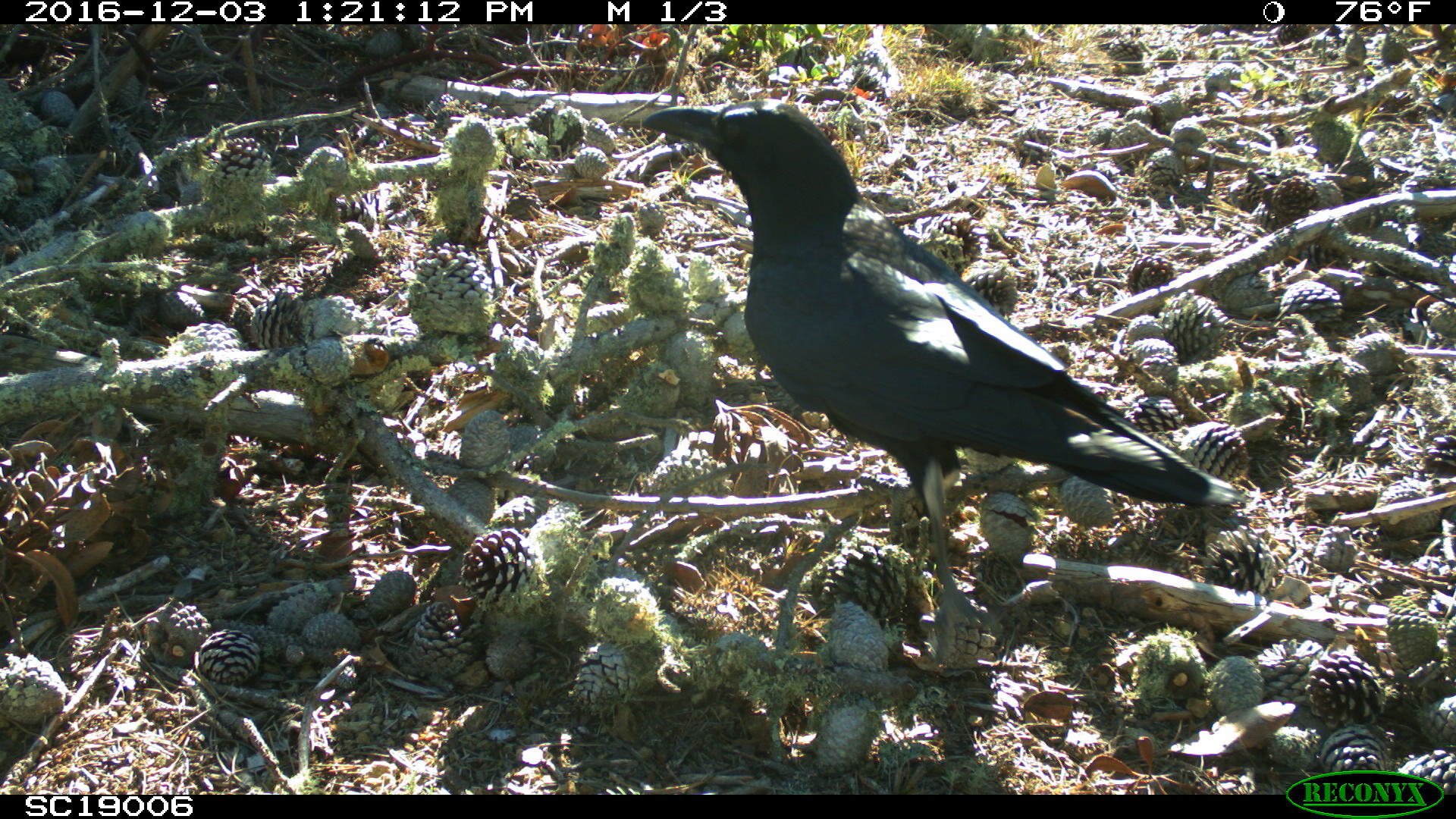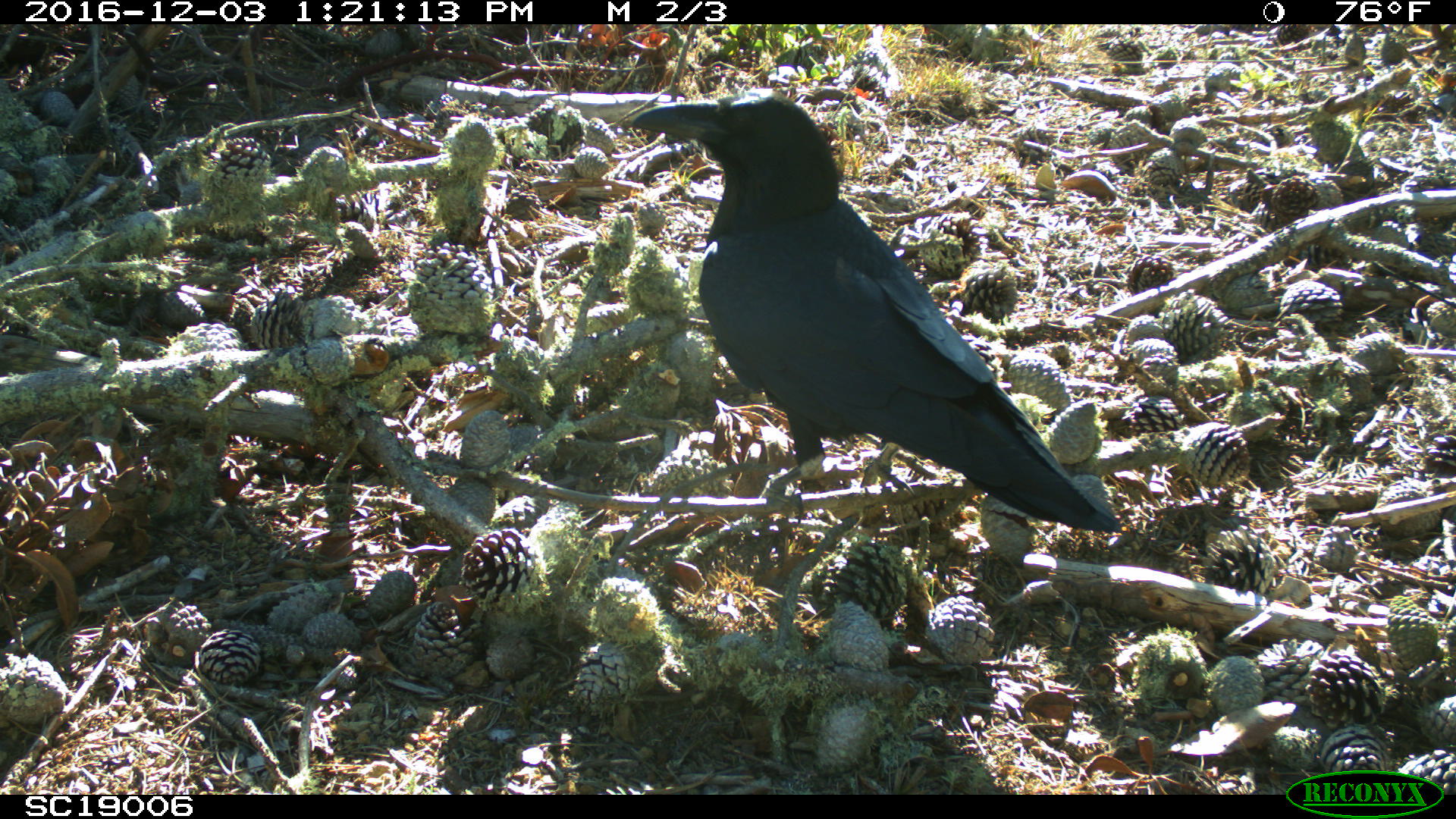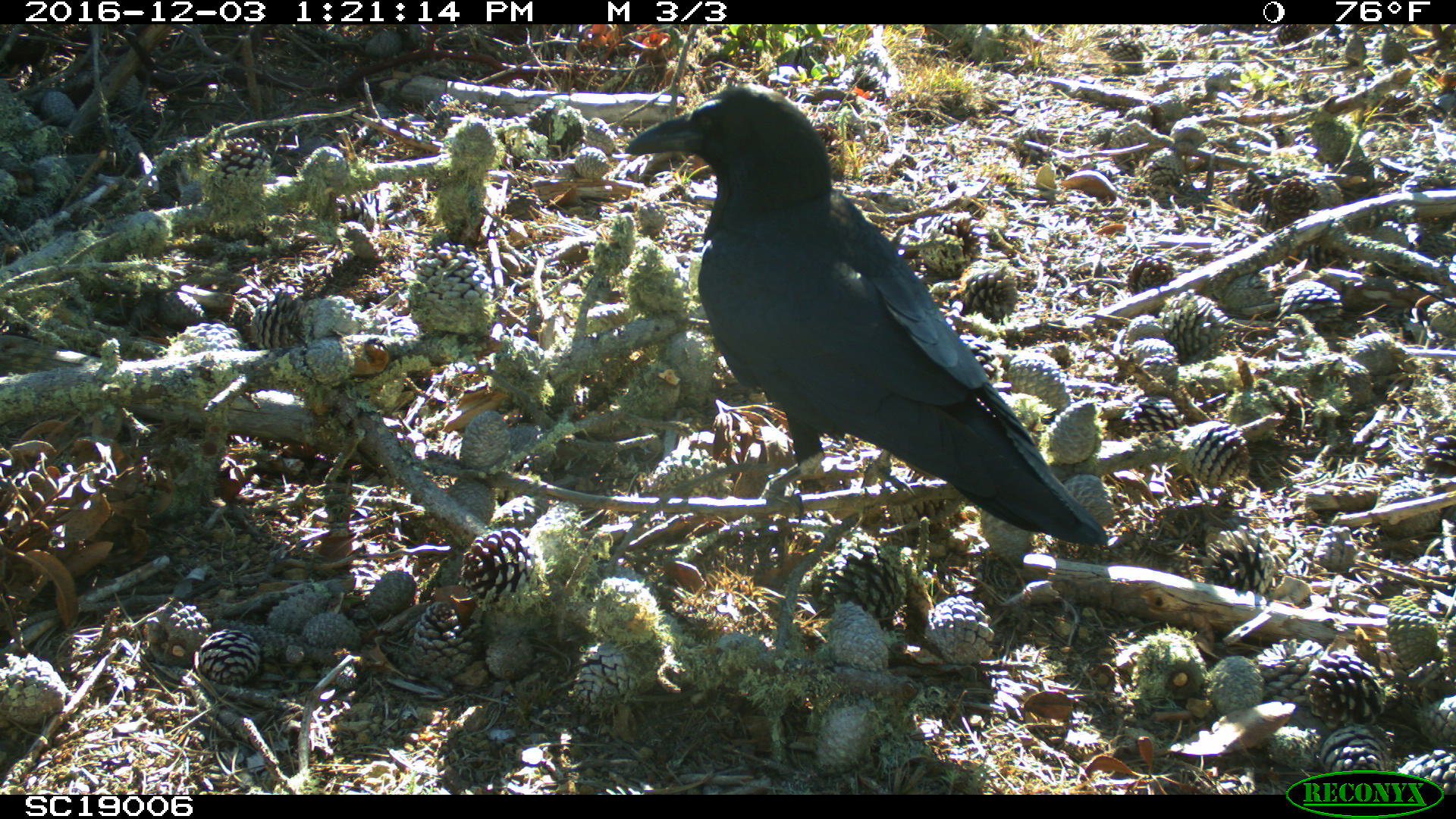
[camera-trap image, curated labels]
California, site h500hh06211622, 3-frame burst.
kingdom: Animalia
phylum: Chordata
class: Aves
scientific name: Aves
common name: bird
Bird (Aves).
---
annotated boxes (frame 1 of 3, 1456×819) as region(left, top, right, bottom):
bird: region(639, 96, 1248, 660)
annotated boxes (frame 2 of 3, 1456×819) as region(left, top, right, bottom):
bird: region(630, 87, 1122, 534)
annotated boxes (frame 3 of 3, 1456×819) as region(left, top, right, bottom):
bird: region(624, 83, 1107, 546)